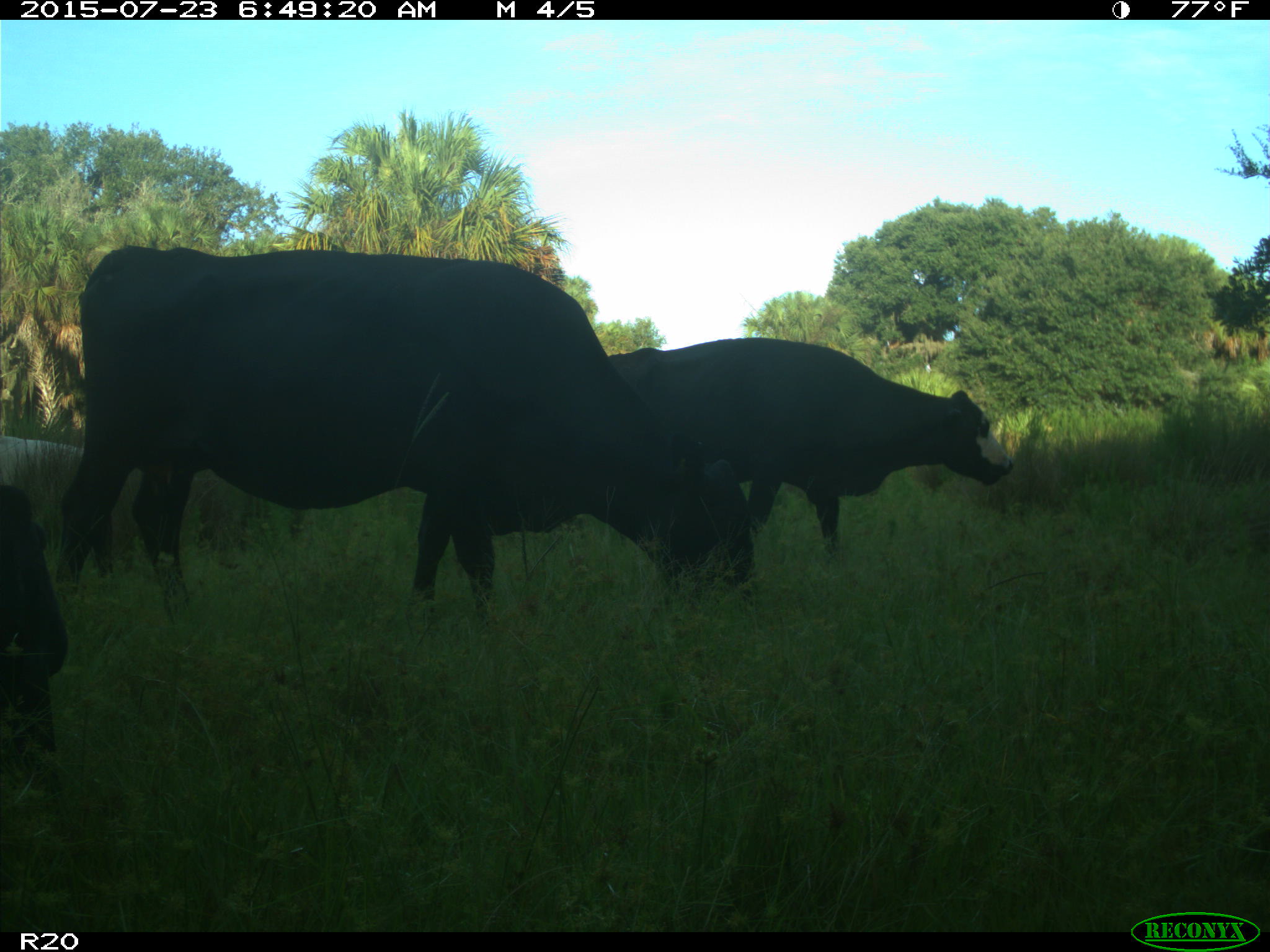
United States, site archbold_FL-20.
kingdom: Animalia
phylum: Chordata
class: Mammalia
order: Artiodactyla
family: Bovidae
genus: Bos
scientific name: Bos taurus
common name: domestic cow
Bos taurus (domestic cow).